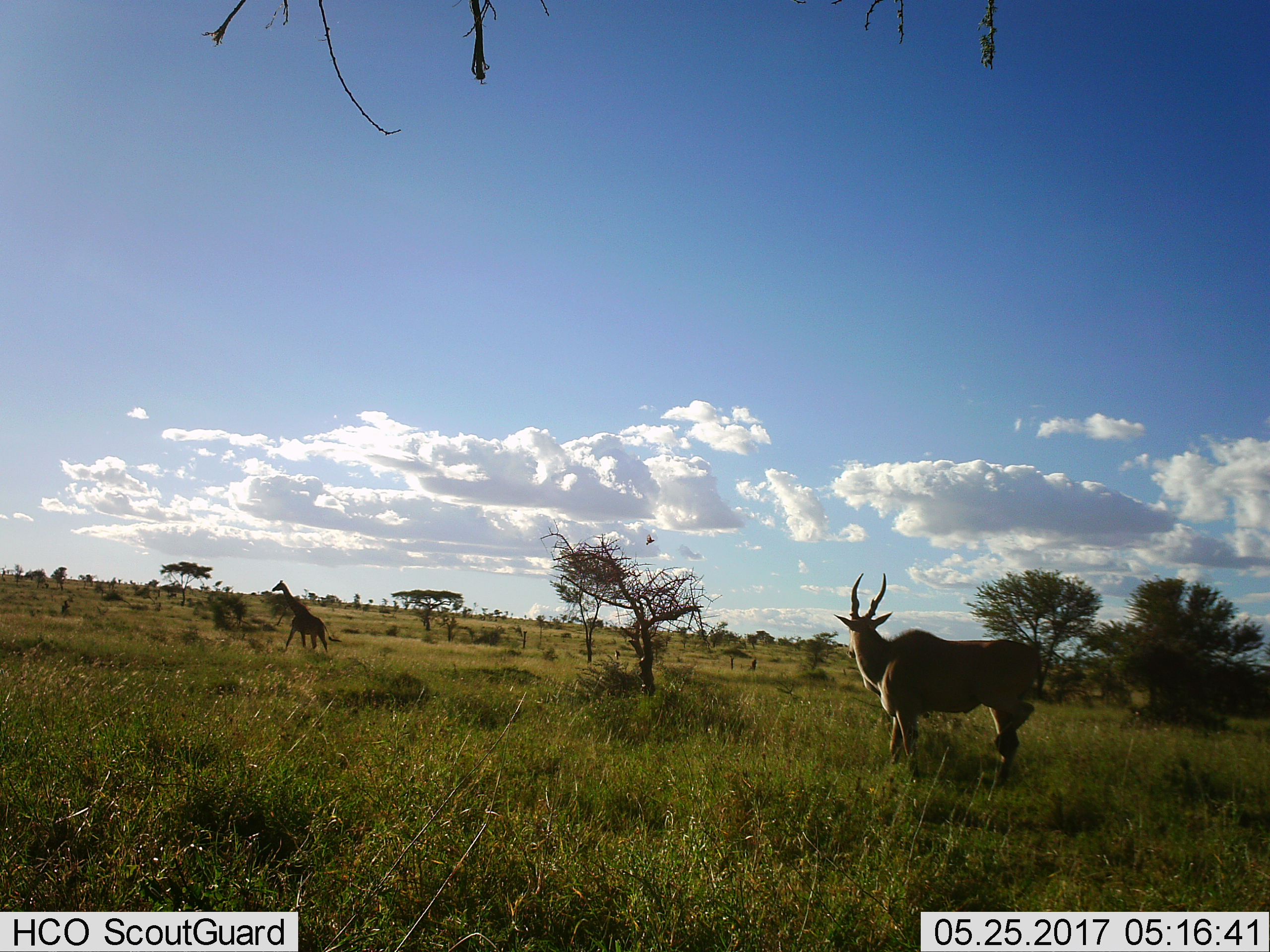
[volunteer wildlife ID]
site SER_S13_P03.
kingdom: Animalia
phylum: Chordata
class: Mammalia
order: Artiodactyla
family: Bovidae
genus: Tragelaphus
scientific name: Tragelaphus oryx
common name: eland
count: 1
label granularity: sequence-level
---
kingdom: Animalia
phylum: Chordata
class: Mammalia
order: Artiodactyla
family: Giraffidae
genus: Giraffa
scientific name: Giraffa camelopardalis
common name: giraffe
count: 1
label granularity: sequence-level